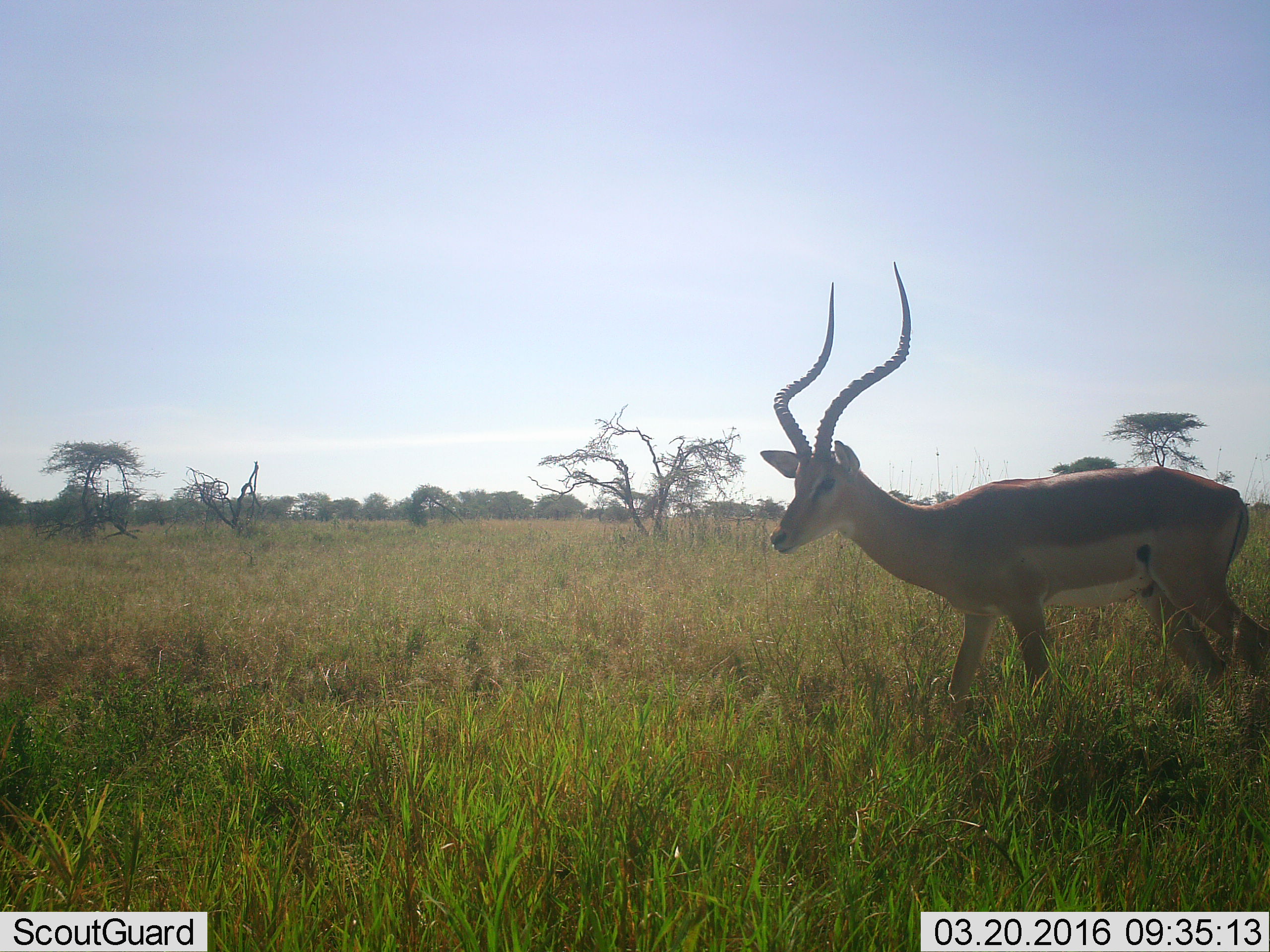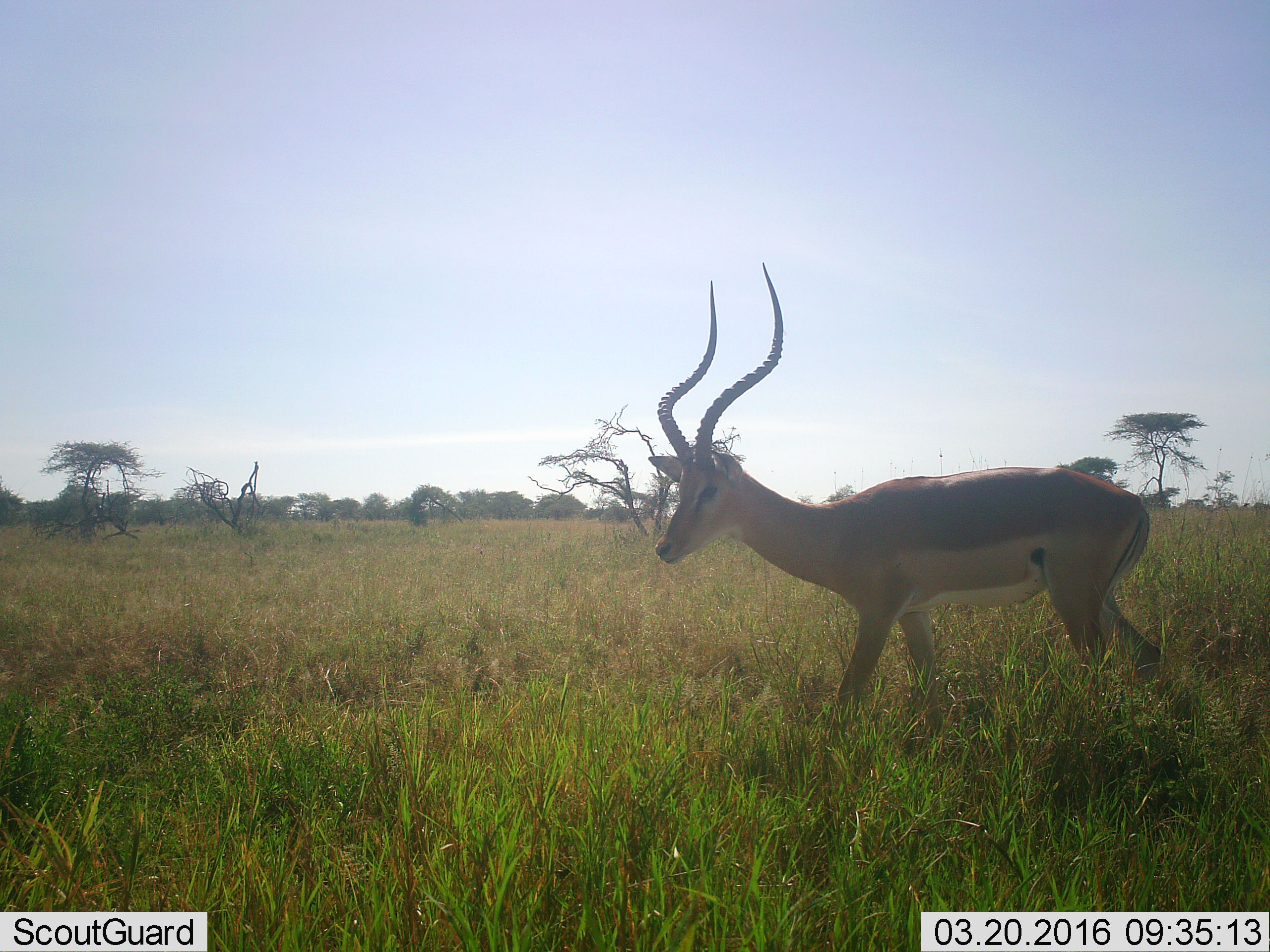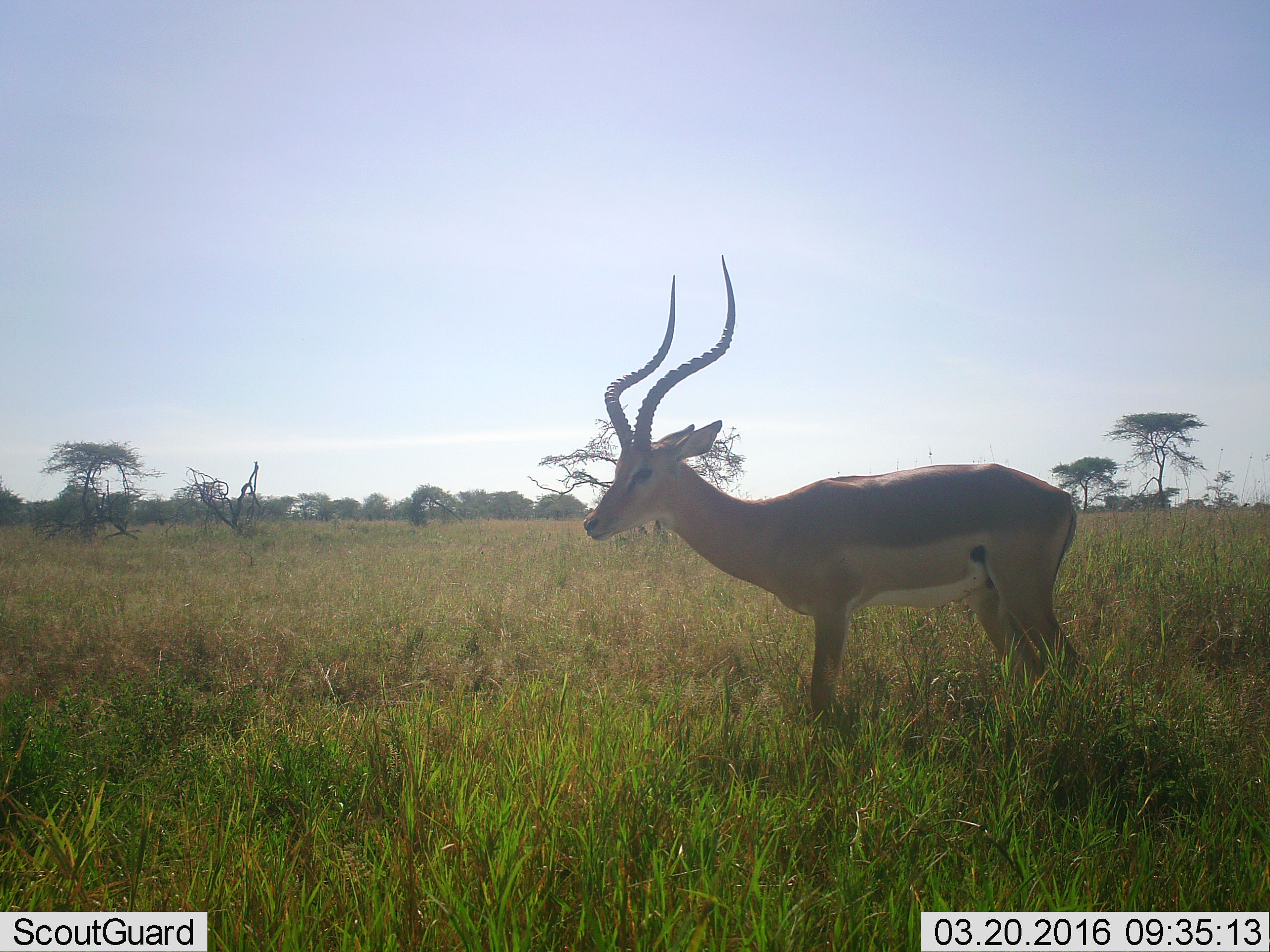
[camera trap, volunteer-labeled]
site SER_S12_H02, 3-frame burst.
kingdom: Animalia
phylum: Chordata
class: Mammalia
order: Artiodactyla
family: Bovidae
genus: Aepyceros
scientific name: Aepyceros melampus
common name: impala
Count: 1.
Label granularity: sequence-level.